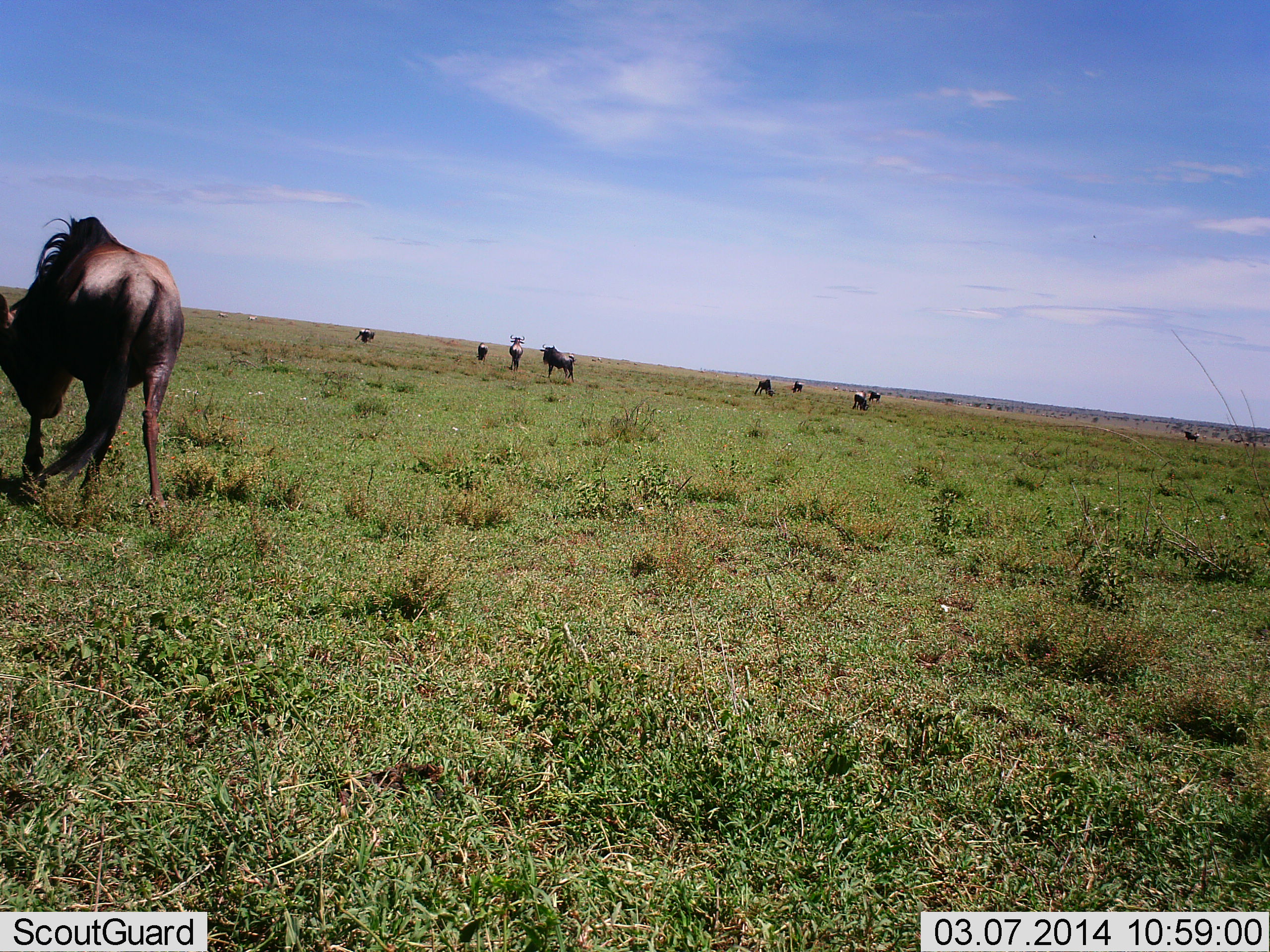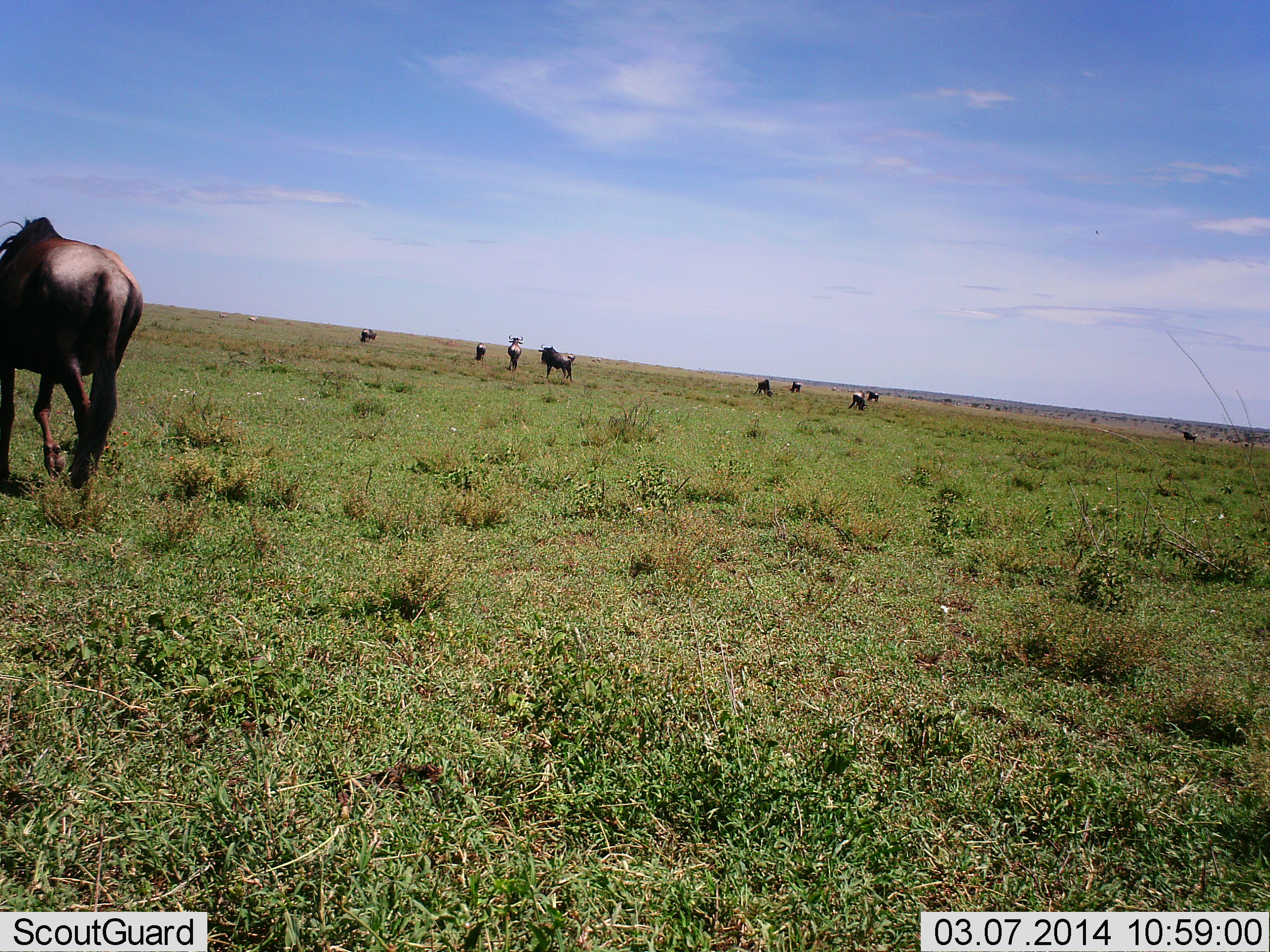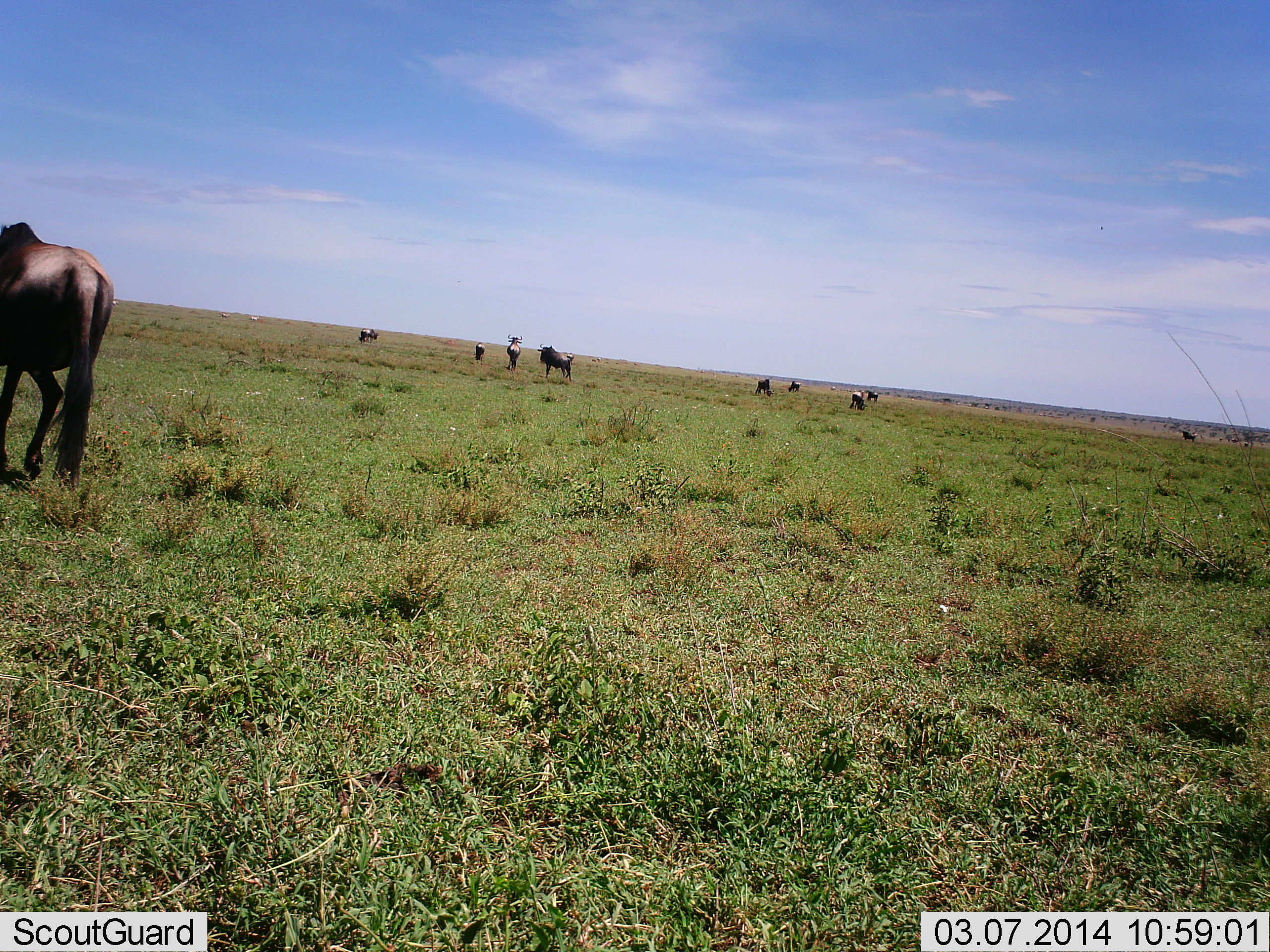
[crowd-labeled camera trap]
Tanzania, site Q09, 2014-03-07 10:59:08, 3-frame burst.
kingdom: Animalia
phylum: Chordata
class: Mammalia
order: Artiodactyla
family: Bovidae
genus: Connochaetes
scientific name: Connochaetes taurinus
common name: blue wildebeest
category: wildebeest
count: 10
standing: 80%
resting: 0%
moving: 80%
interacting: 0%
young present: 0%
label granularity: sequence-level